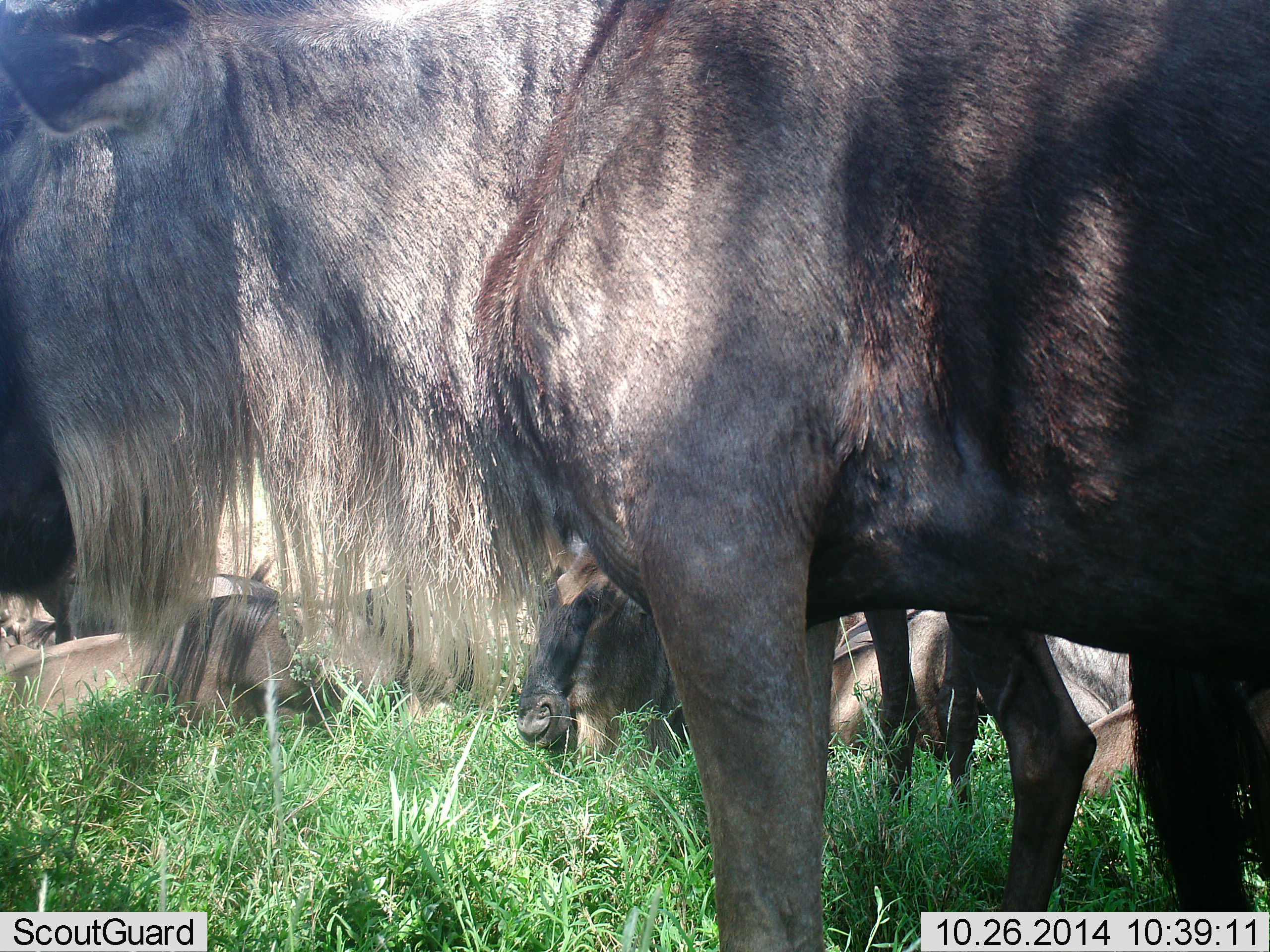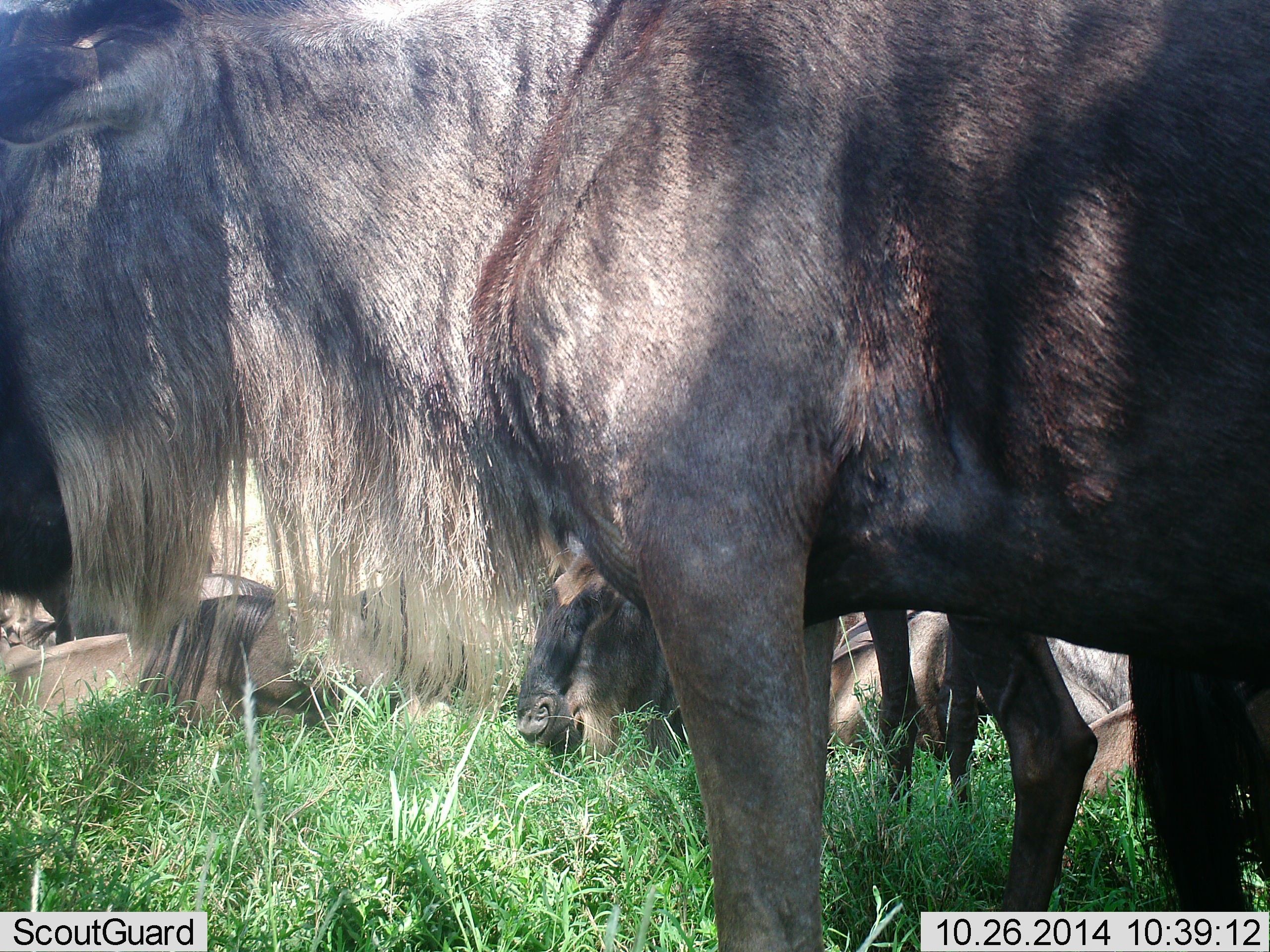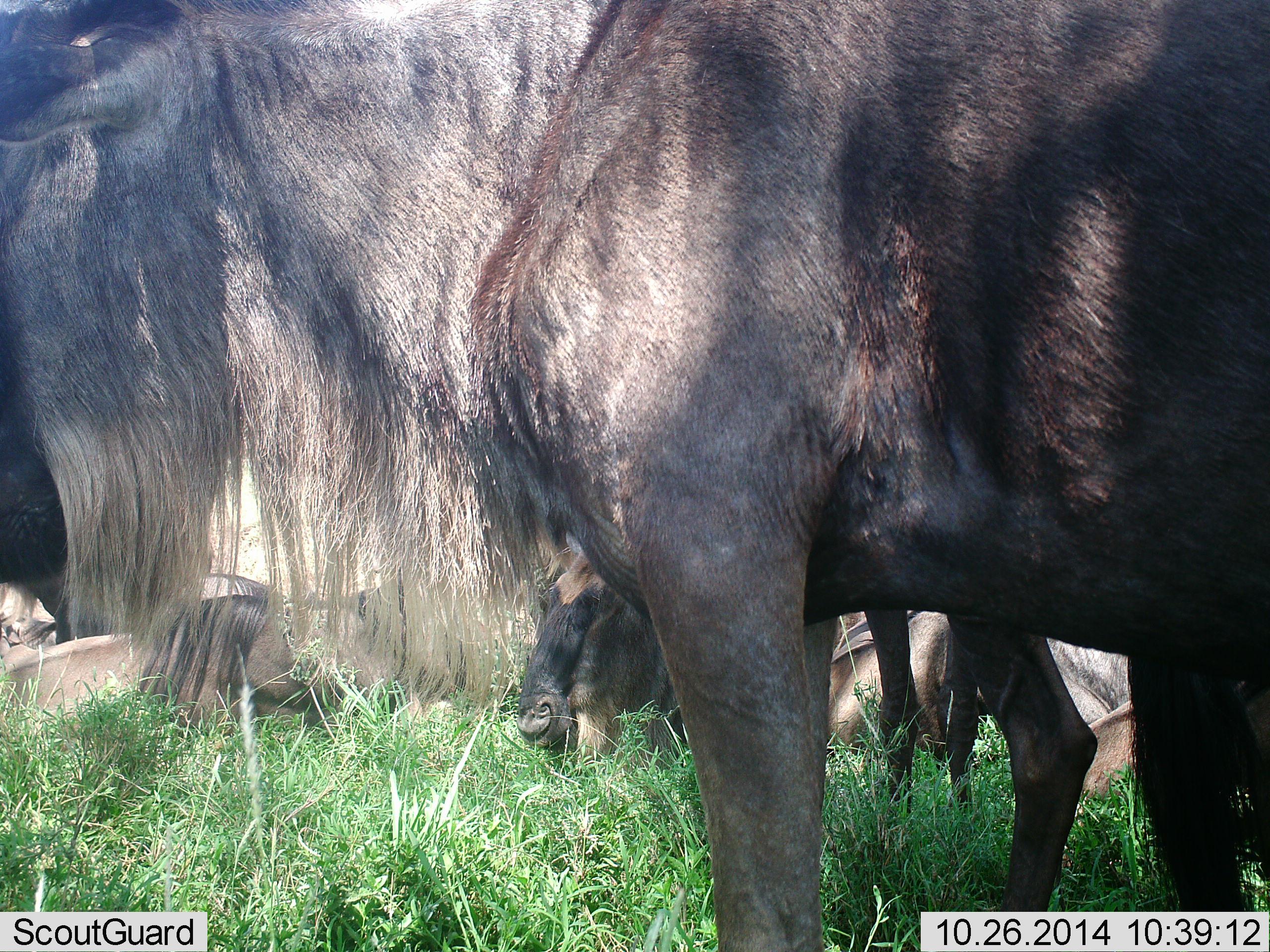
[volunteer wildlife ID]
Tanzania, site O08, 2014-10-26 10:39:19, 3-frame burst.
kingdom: Animalia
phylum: Chordata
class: Mammalia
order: Artiodactyla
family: Bovidae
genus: Connochaetes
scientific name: Connochaetes taurinus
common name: blue wildebeest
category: wildebeest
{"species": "wildebeest (blue wildebeest) (Connochaetes taurinus)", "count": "5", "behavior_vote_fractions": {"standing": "100%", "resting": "80%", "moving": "0%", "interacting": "0%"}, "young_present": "0%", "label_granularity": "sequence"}